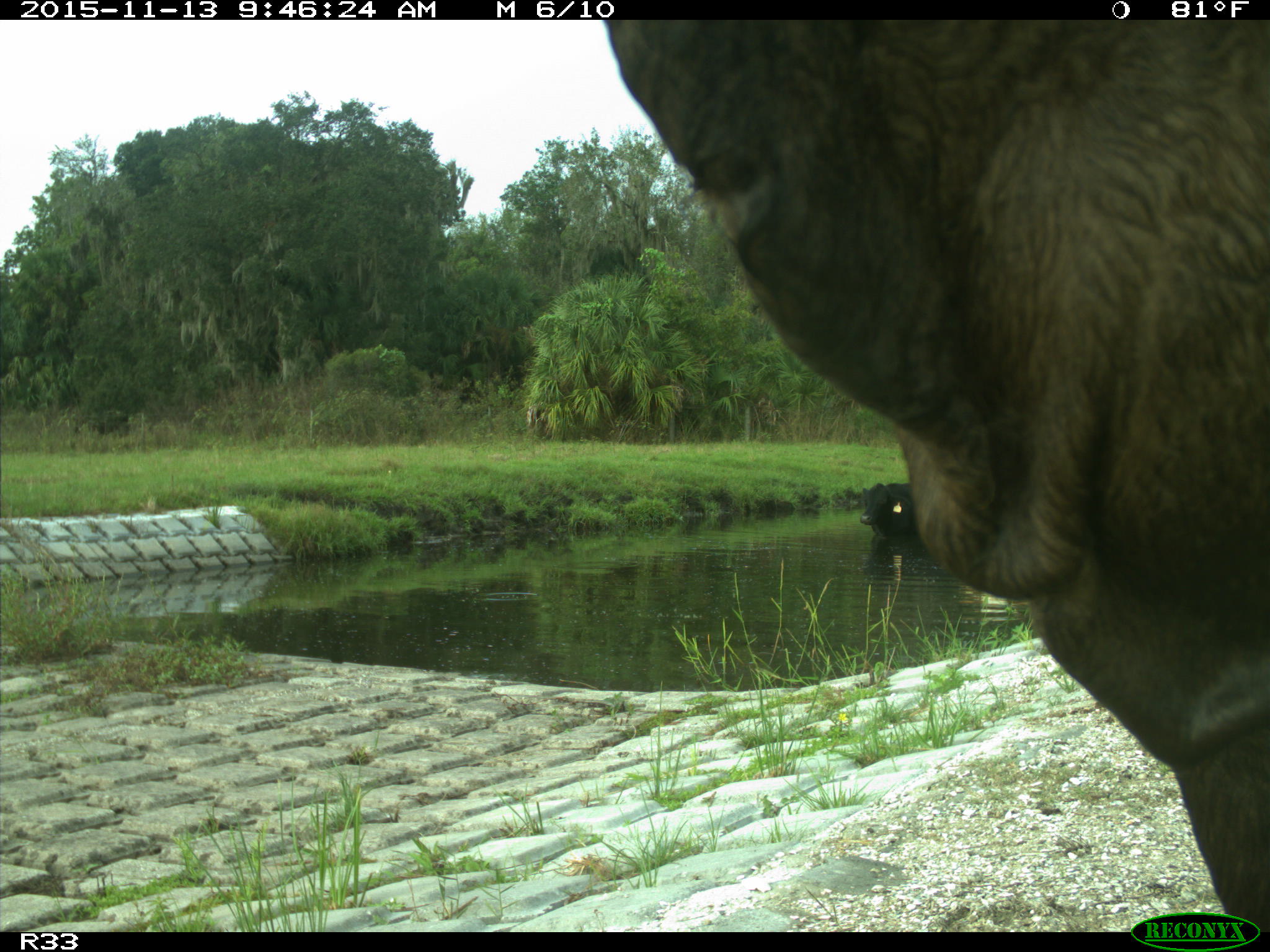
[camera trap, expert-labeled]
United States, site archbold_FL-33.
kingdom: Animalia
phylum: Chordata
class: Mammalia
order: Artiodactyla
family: Bovidae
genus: Bos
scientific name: Bos taurus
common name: domestic cow